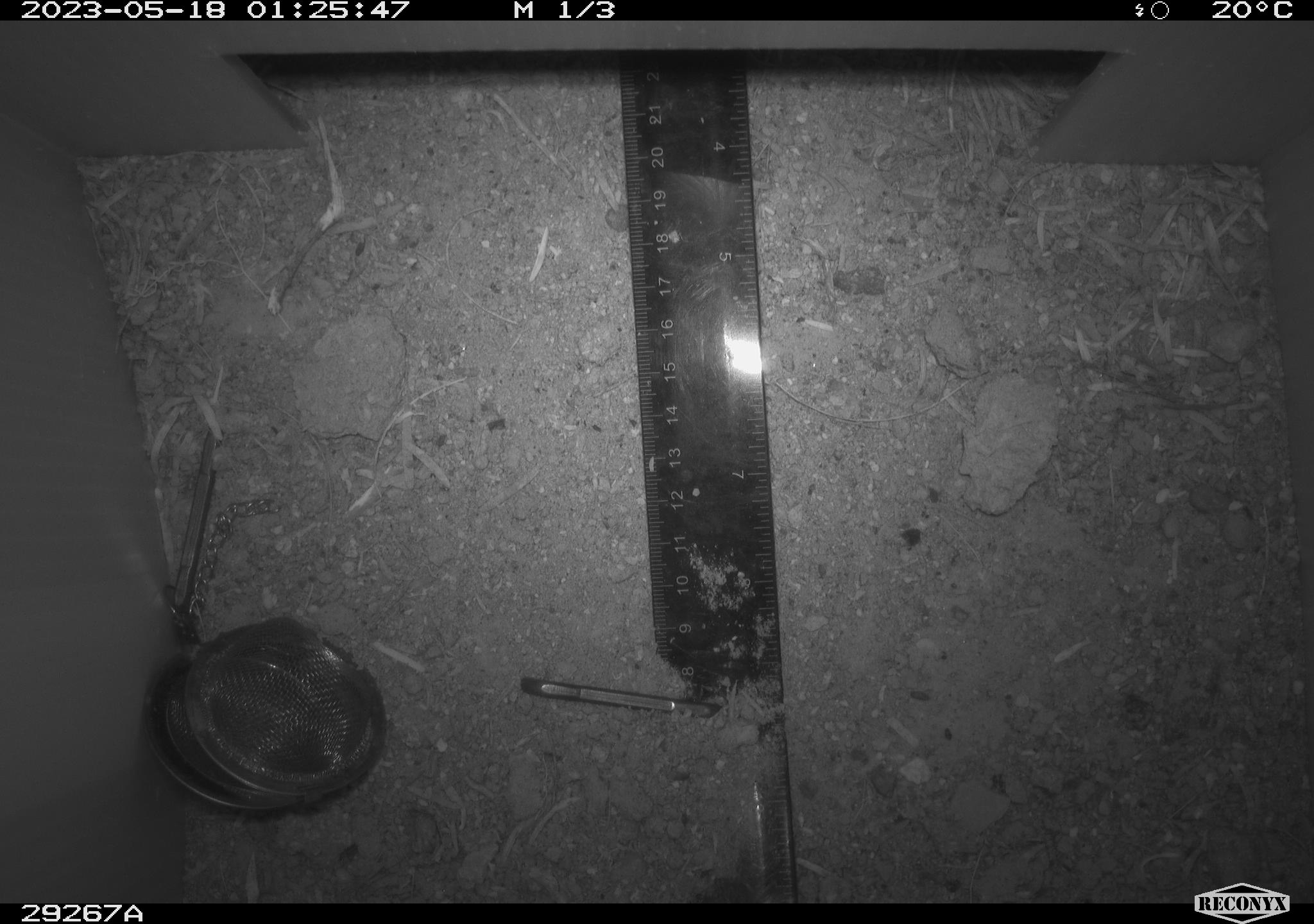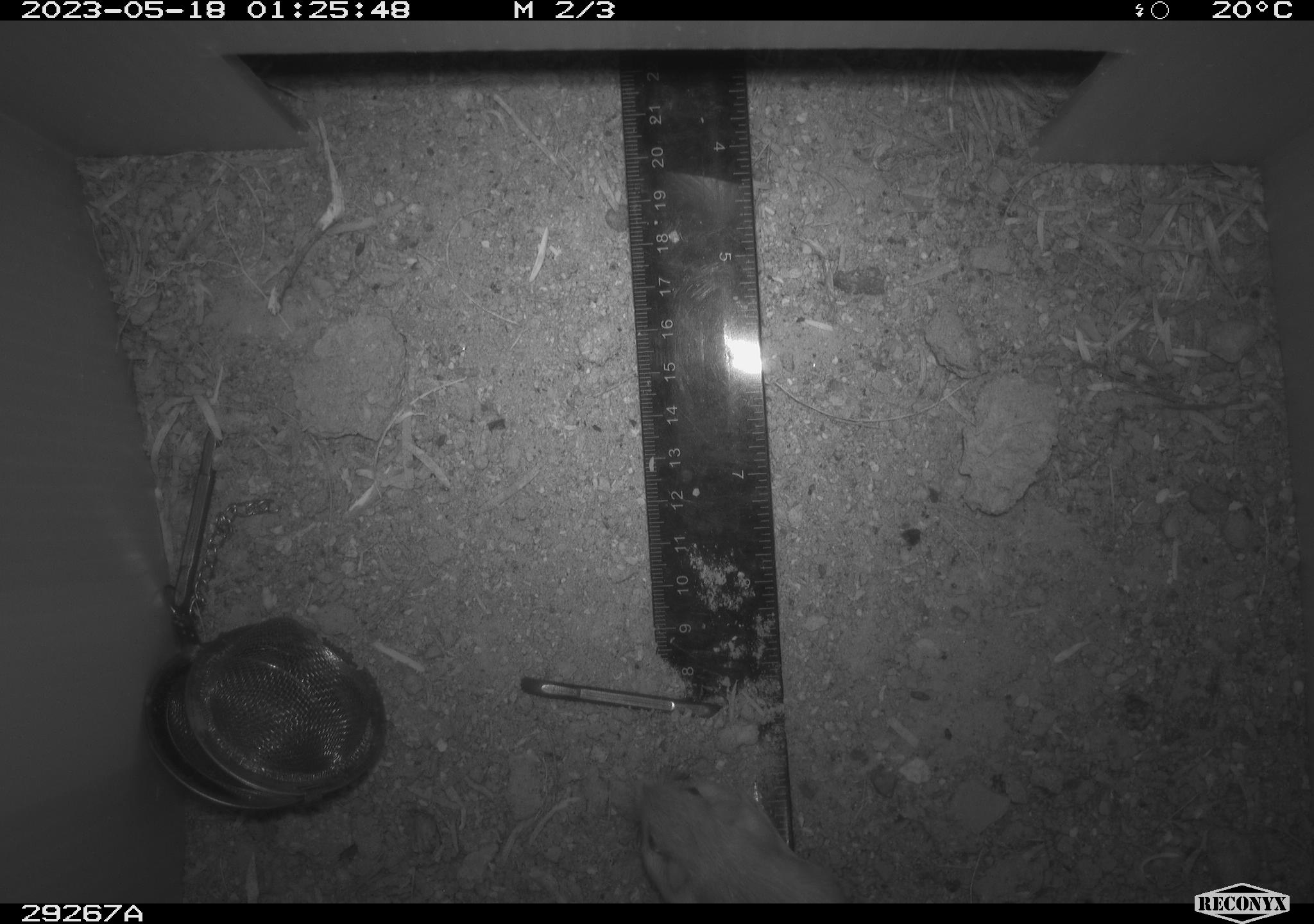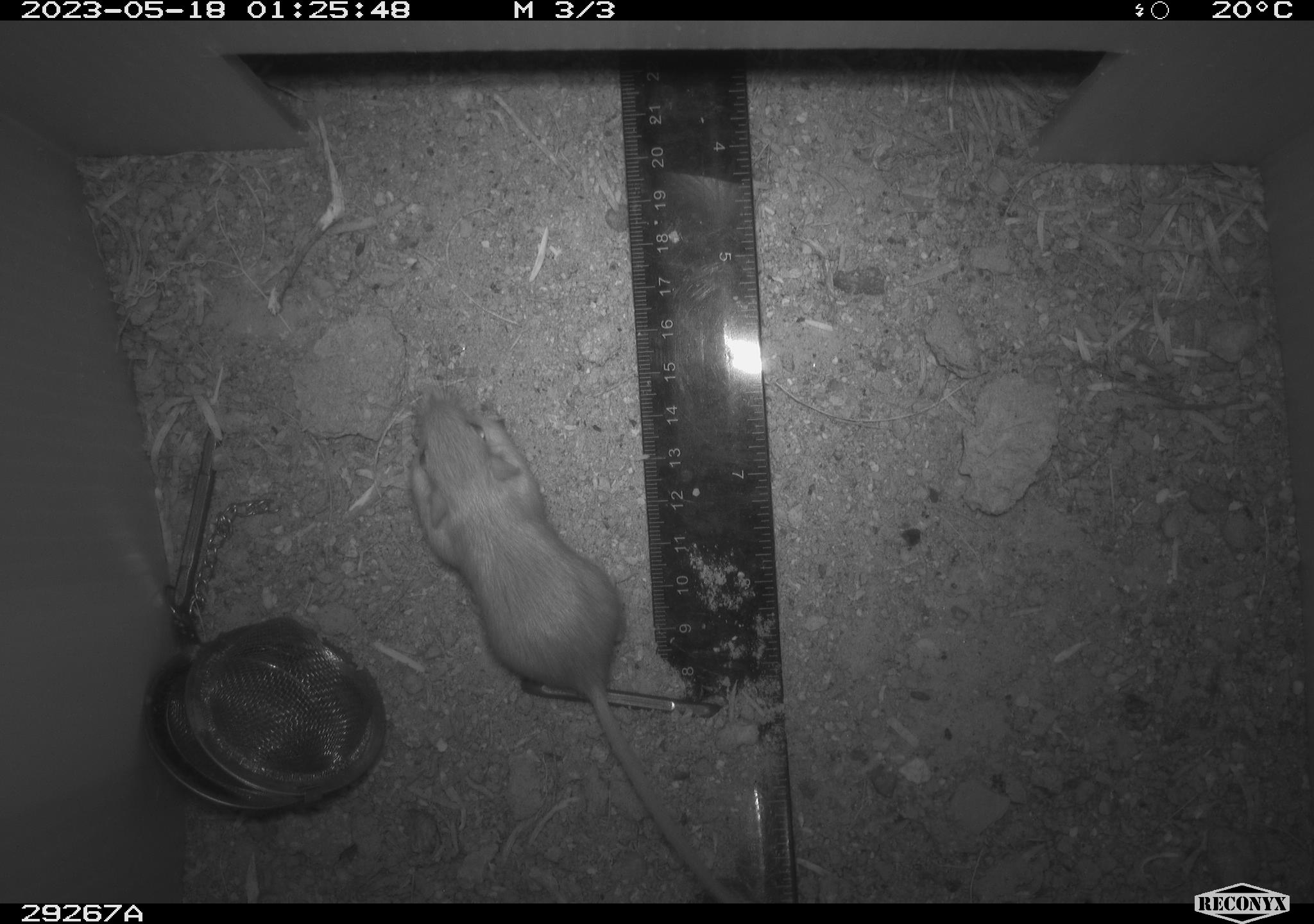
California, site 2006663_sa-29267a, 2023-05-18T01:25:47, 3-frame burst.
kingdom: Animalia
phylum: Chordata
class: Mammalia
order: Rodentia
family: Heteromyidae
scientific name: Heteromyidae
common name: kangaroo rats and pocket mice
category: heteromyidae family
Heteromyidae family (kangaroo rats and pocket mice) (Heteromyidae).